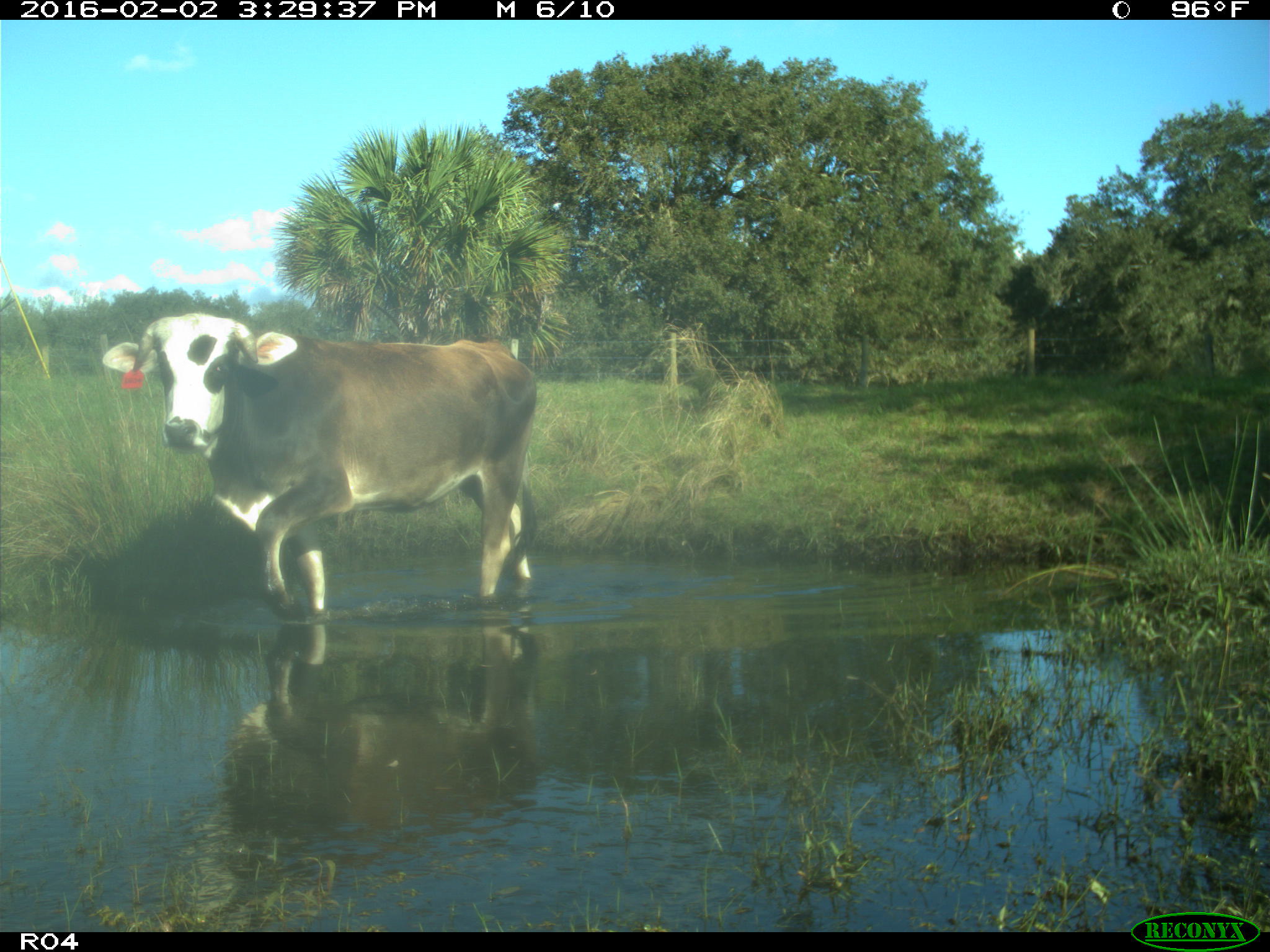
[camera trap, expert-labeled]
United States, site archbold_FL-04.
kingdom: Animalia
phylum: Chordata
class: Mammalia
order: Artiodactyla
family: Bovidae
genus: Bos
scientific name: Bos taurus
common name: domestic cow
Bos taurus (domestic cow).